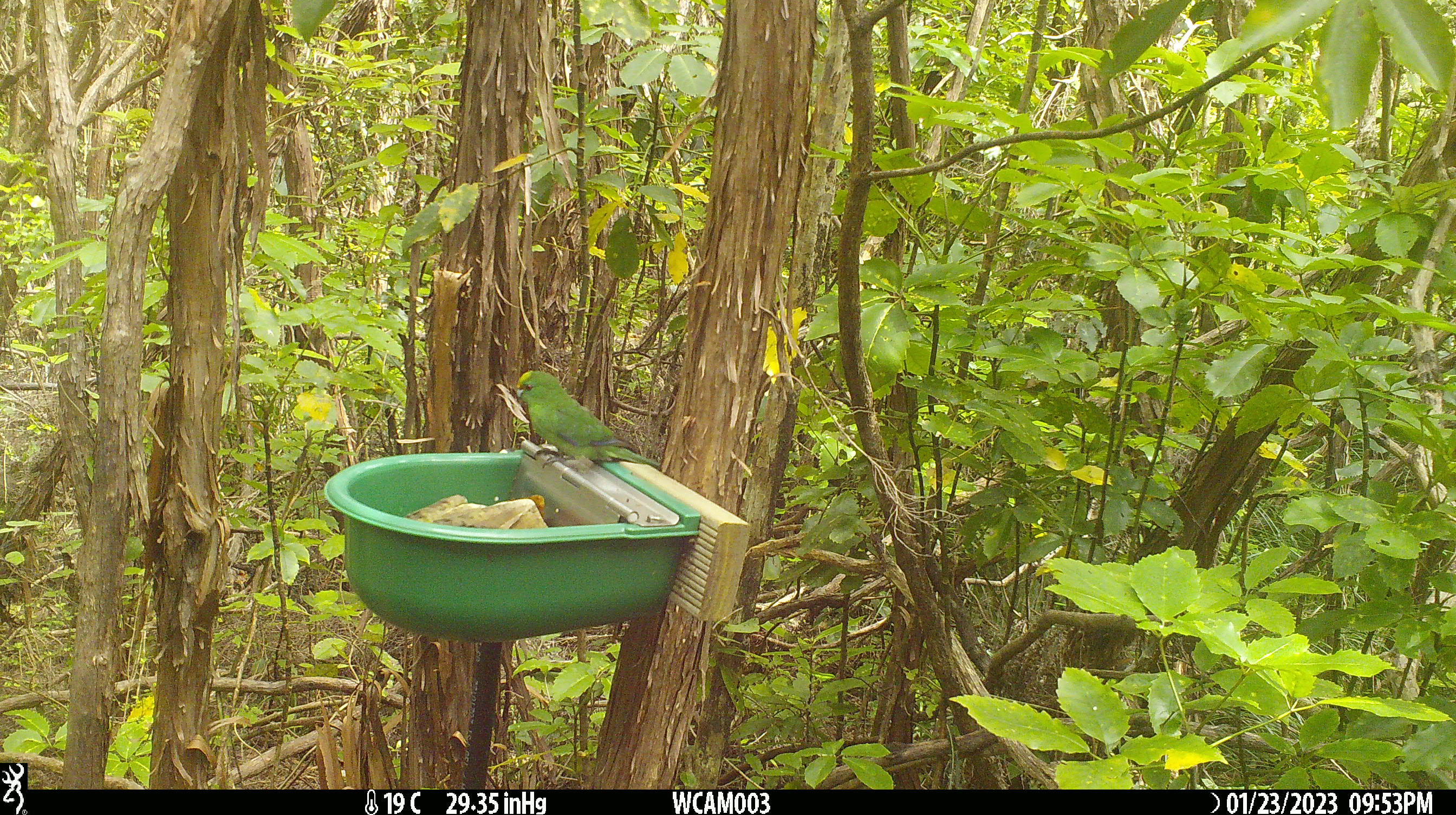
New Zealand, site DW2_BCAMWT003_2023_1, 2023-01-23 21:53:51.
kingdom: Animalia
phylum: Chordata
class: Aves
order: Psittaciformes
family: Psittaculidae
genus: Cyanoramphus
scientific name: Cyanoramphus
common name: parakeet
Parakeet (Cyanoramphus).